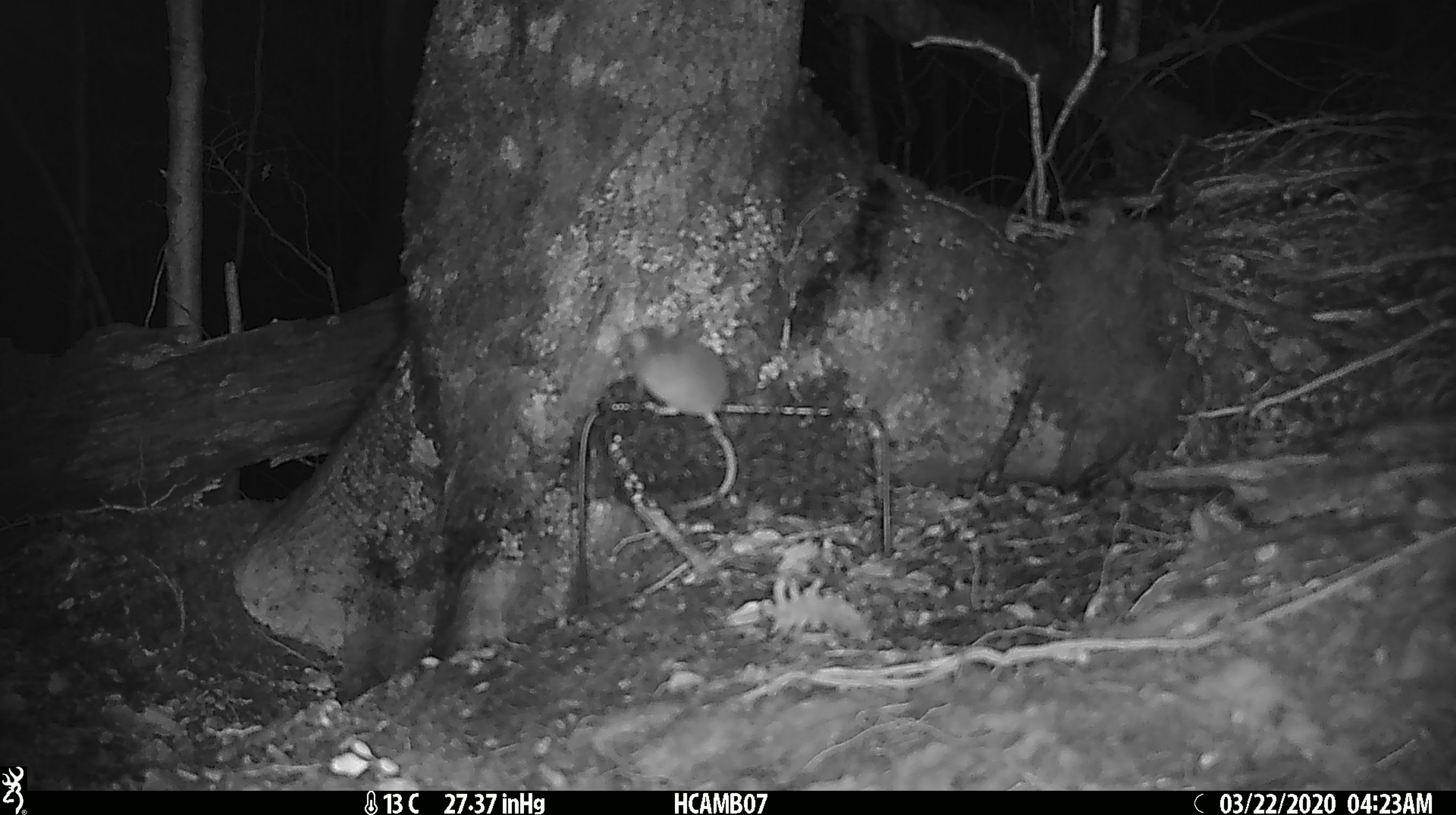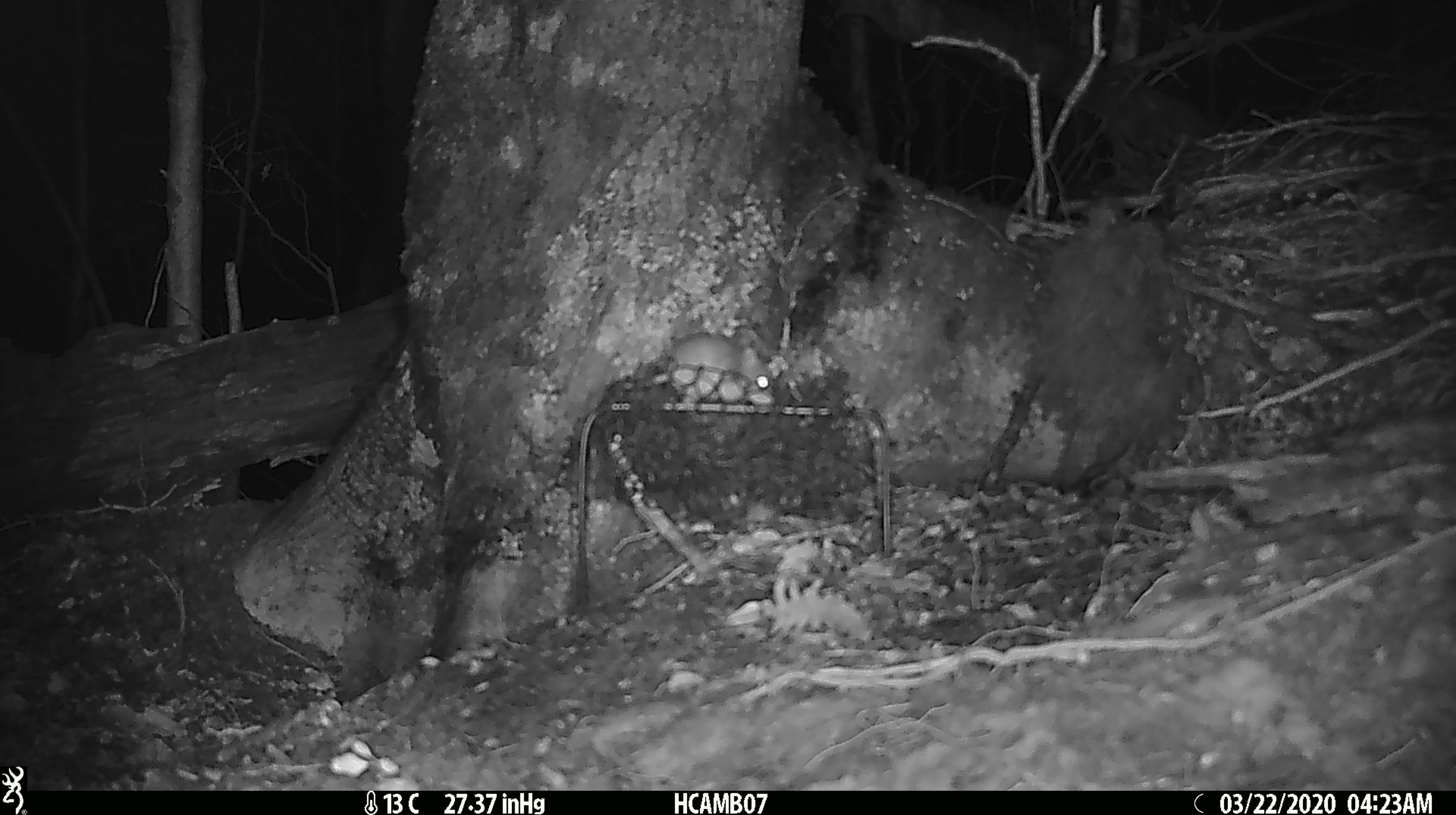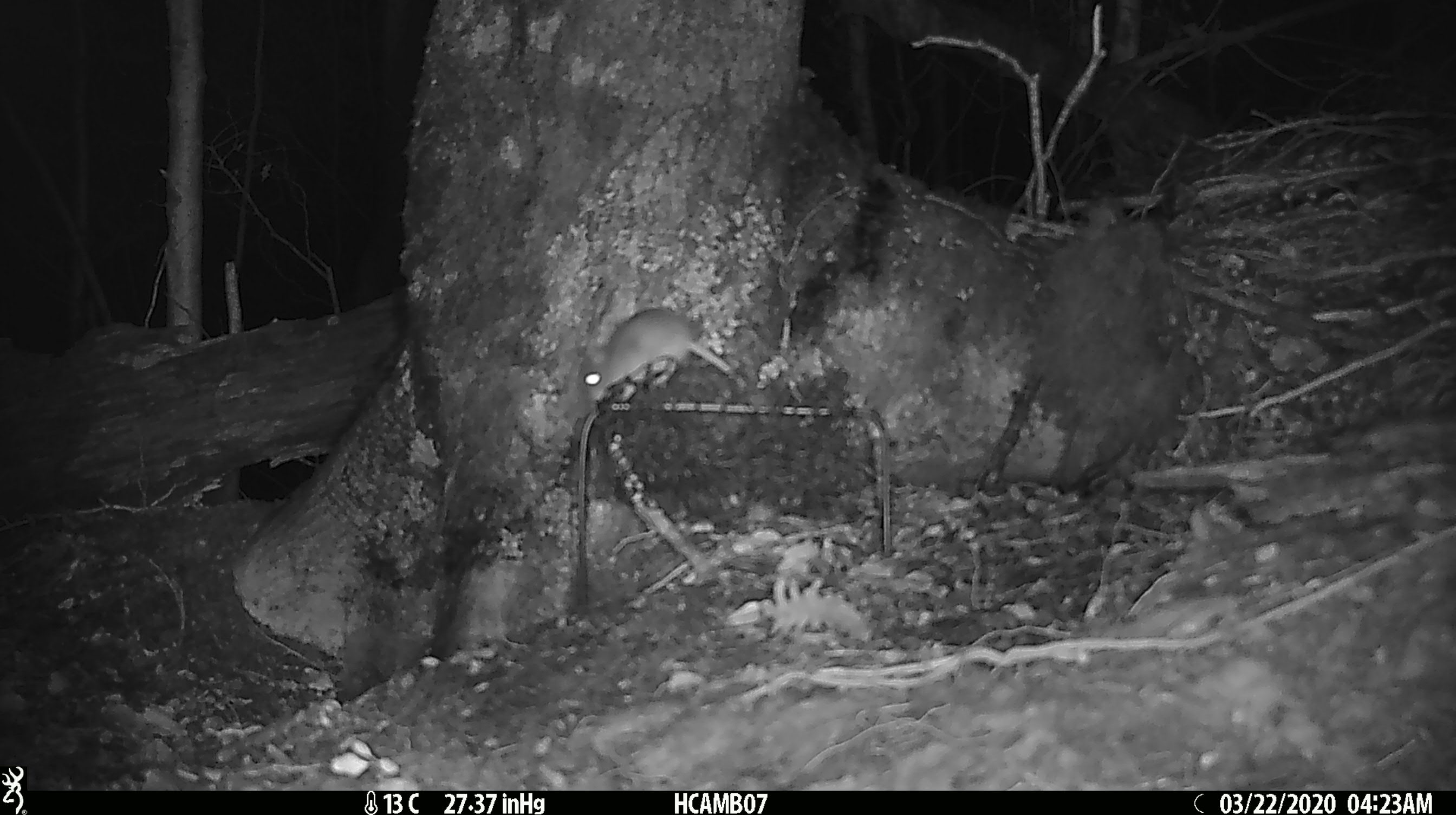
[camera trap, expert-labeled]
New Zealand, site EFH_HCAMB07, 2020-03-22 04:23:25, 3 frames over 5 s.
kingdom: Animalia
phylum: Chordata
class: Mammalia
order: Rodentia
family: Muridae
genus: Mus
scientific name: Mus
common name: mouse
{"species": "mouse (Mus)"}